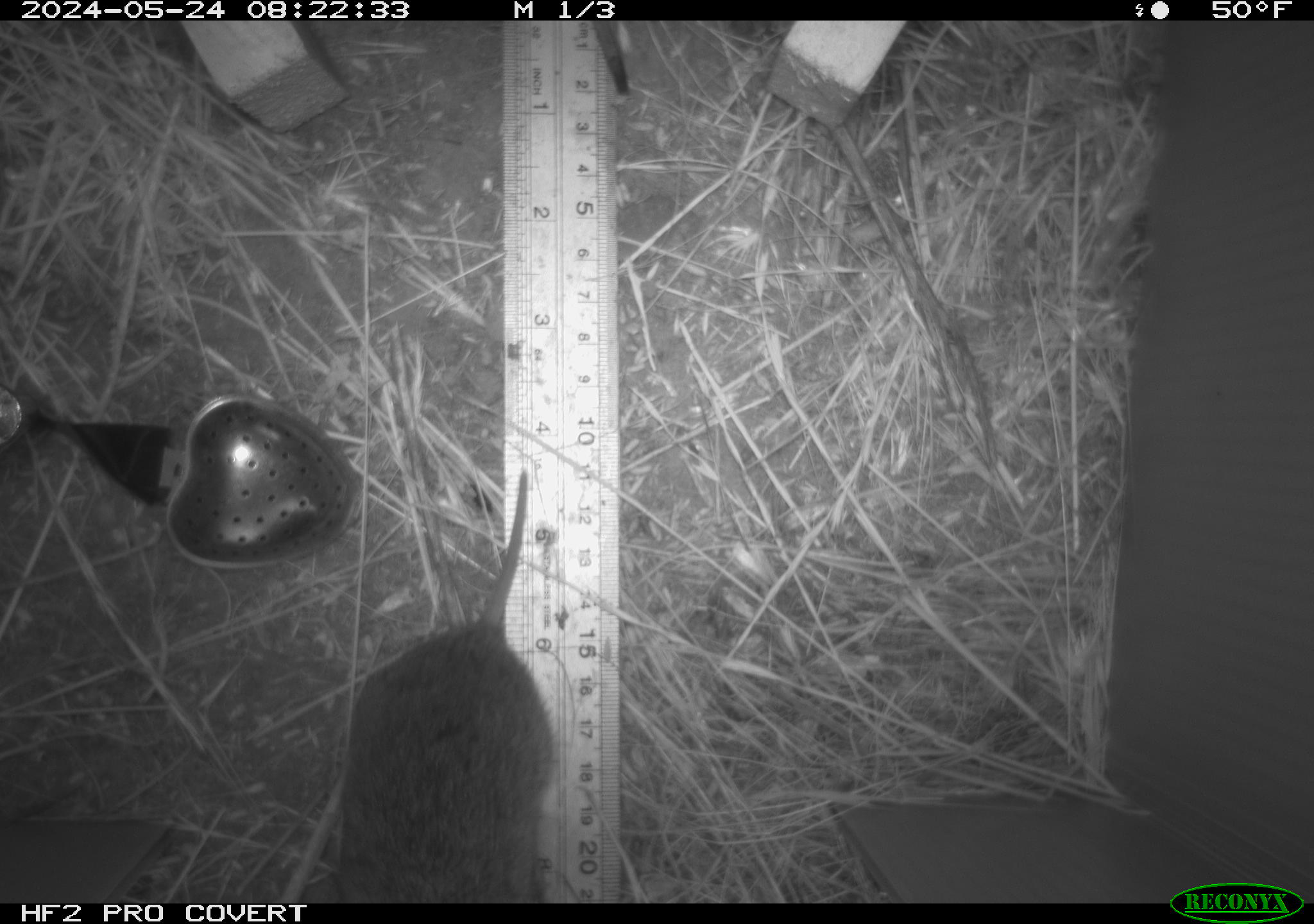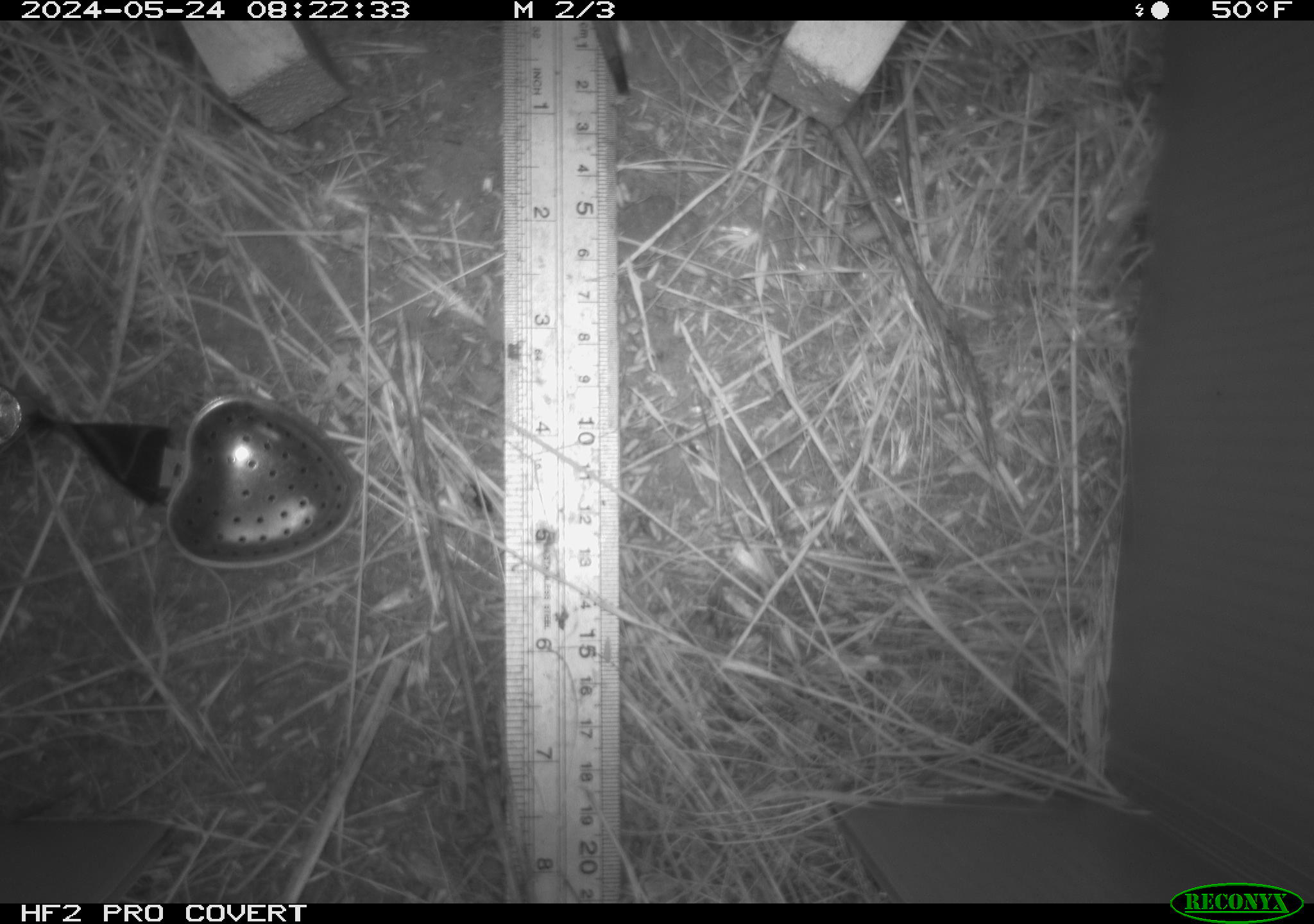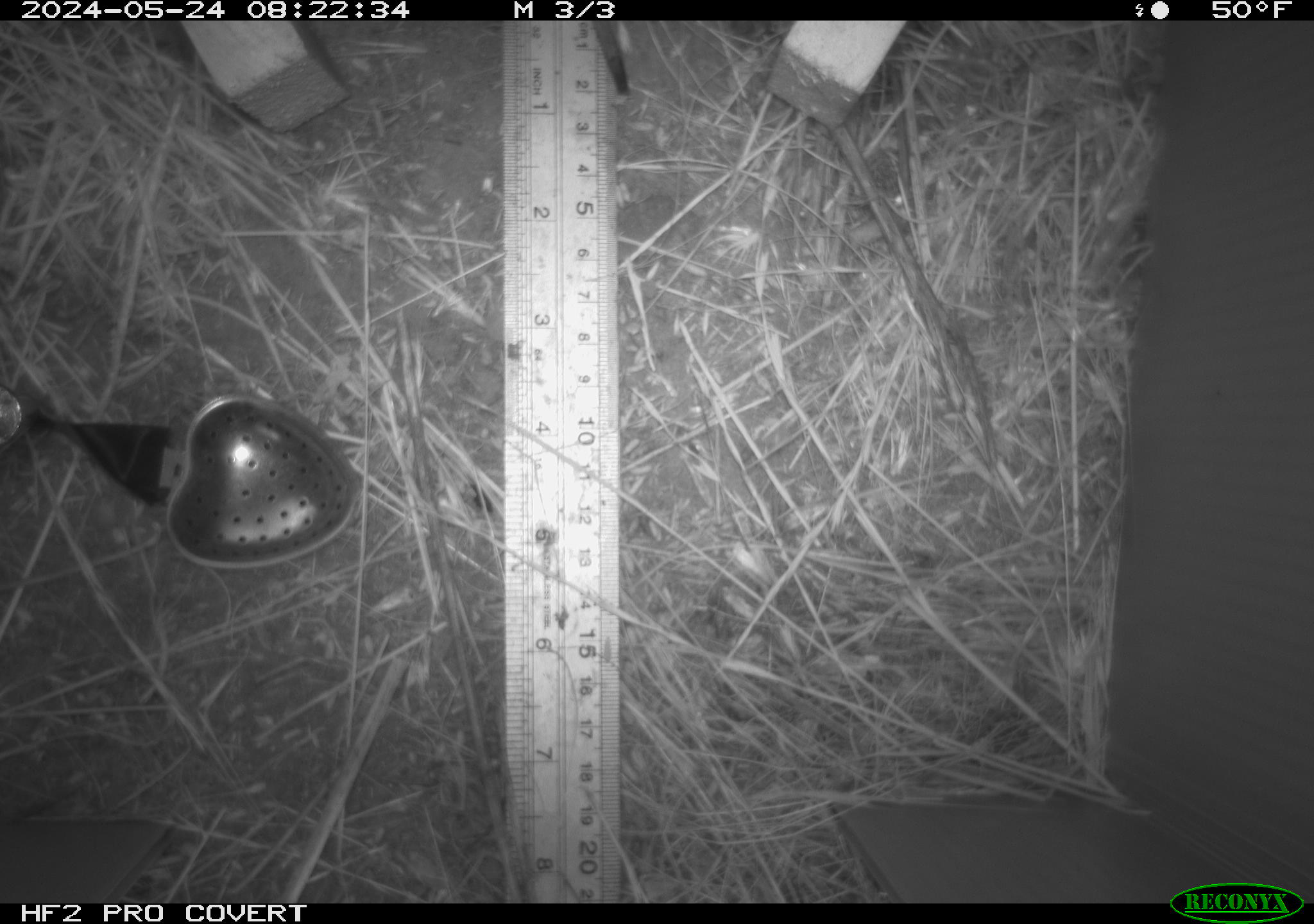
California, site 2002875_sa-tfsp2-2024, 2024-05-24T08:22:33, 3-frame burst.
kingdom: Animalia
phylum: Chordata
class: Mammalia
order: Rodentia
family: Cricetidae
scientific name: Arvicolinae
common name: voles, lemmings, and muskrats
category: arvicolinae subfamily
Arvicolinae subfamily (voles, lemmings, and muskrats) (Arvicolinae).